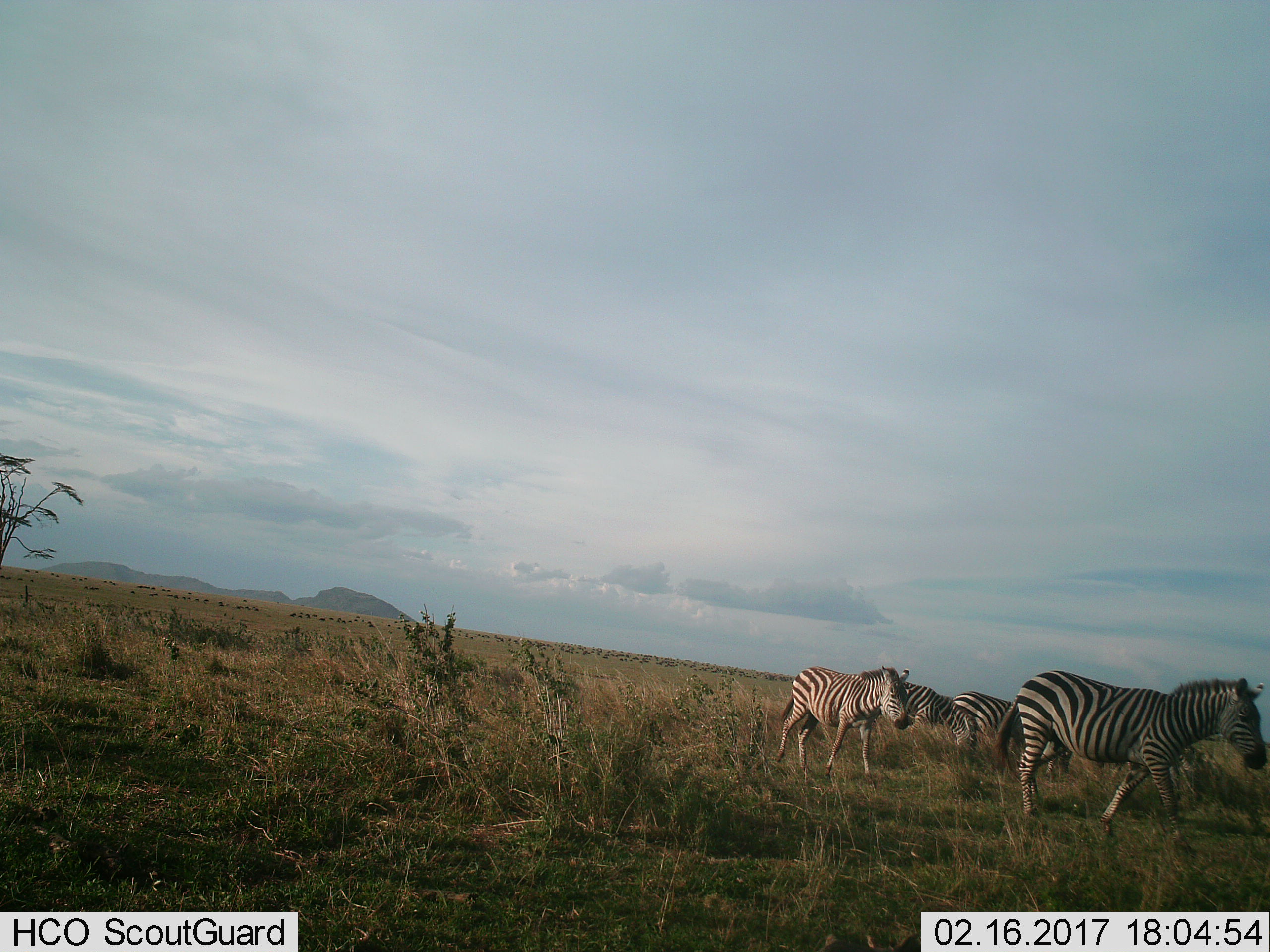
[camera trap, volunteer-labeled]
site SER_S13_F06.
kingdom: Animalia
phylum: Chordata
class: Mammalia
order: Perissodactyla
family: Equidae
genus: Equus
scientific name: Equus quagga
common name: plains zebra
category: zebraplains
Zebraplains (plains zebra) (Equus quagga), count 5. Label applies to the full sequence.